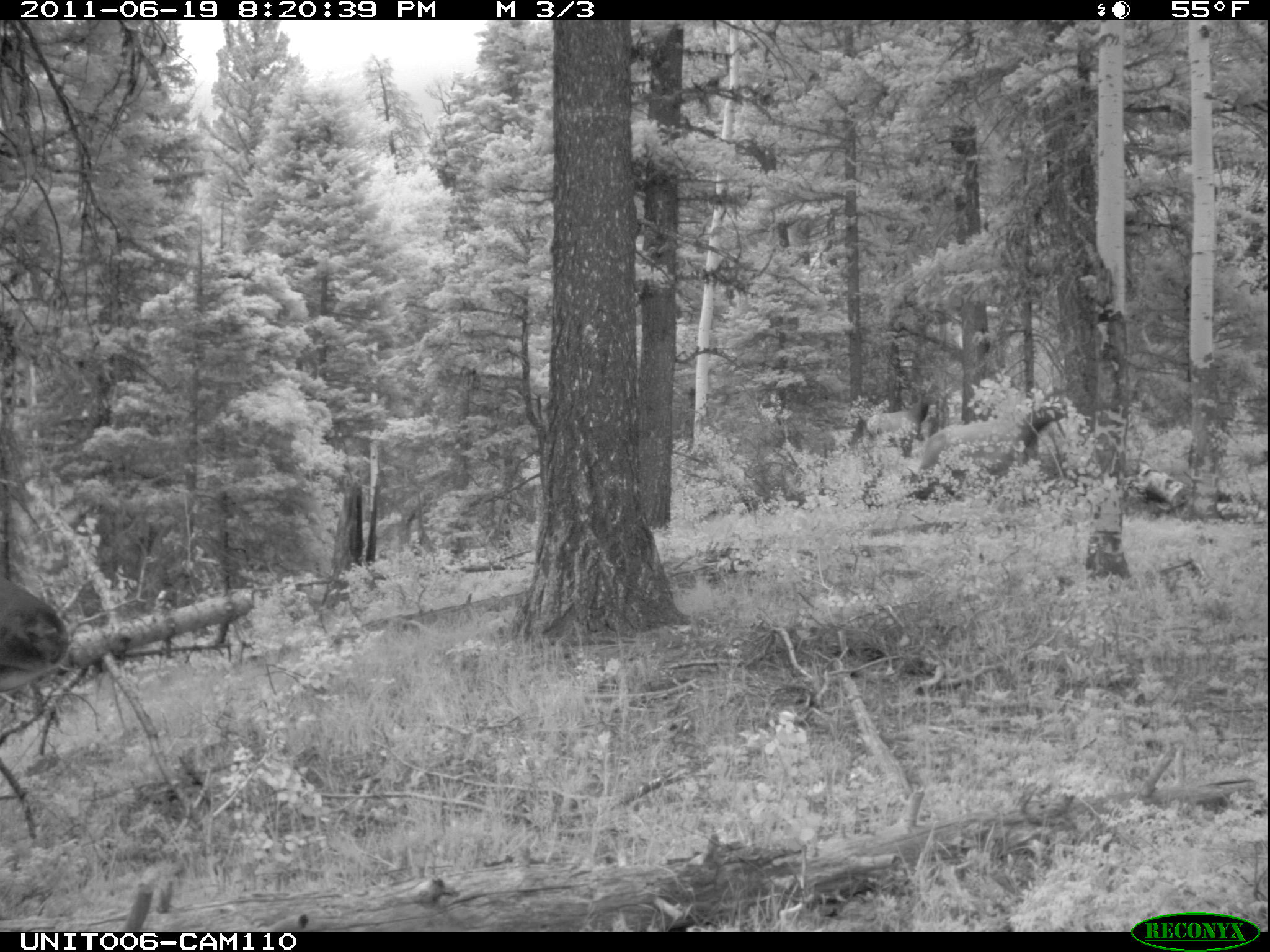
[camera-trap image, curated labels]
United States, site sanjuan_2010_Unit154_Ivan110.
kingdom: Animalia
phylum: Chordata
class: Mammalia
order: Artiodactyla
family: Cervidae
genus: Cervus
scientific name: Cervus elaphus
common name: red deer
Cervus elaphus (red deer).